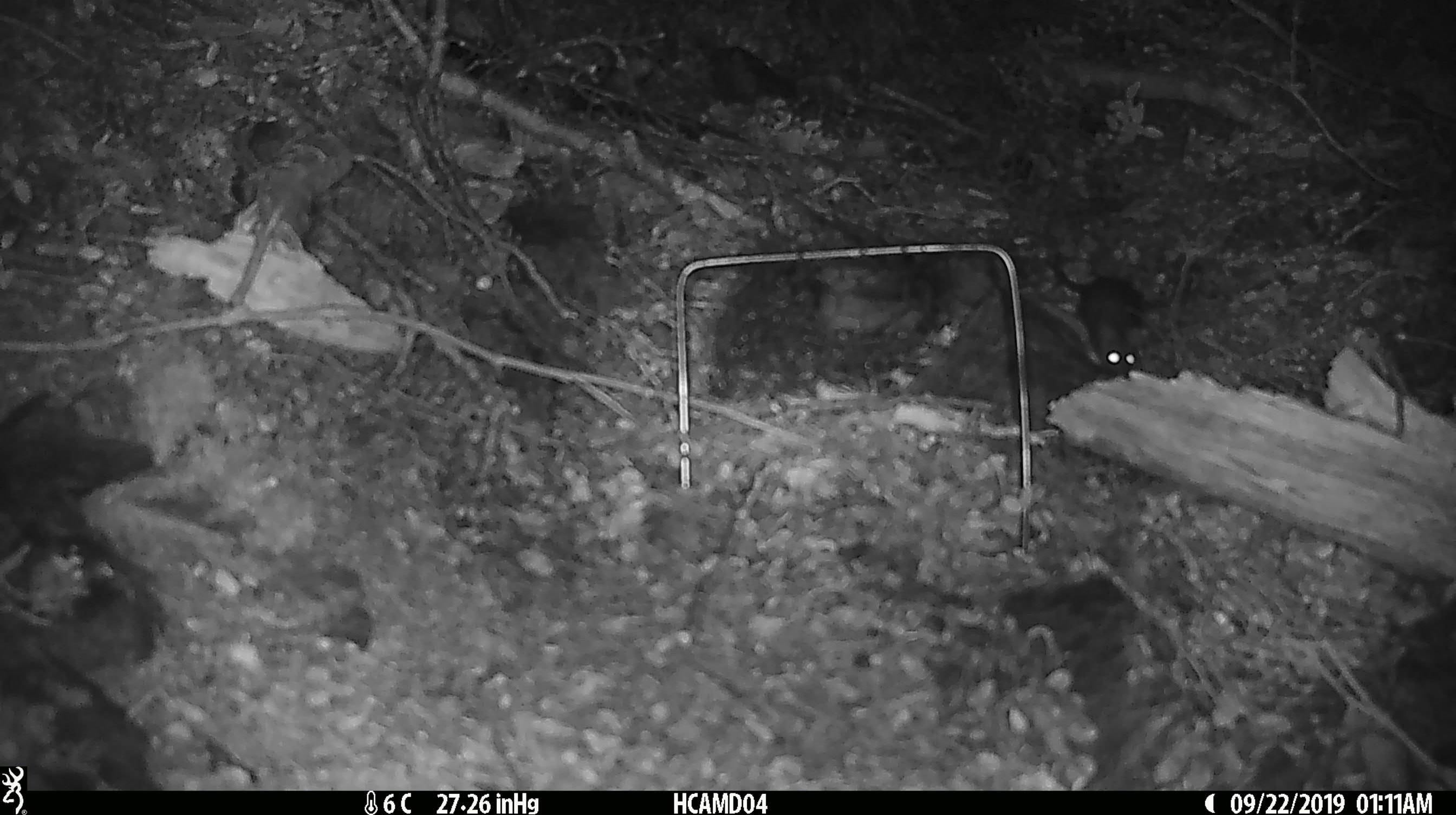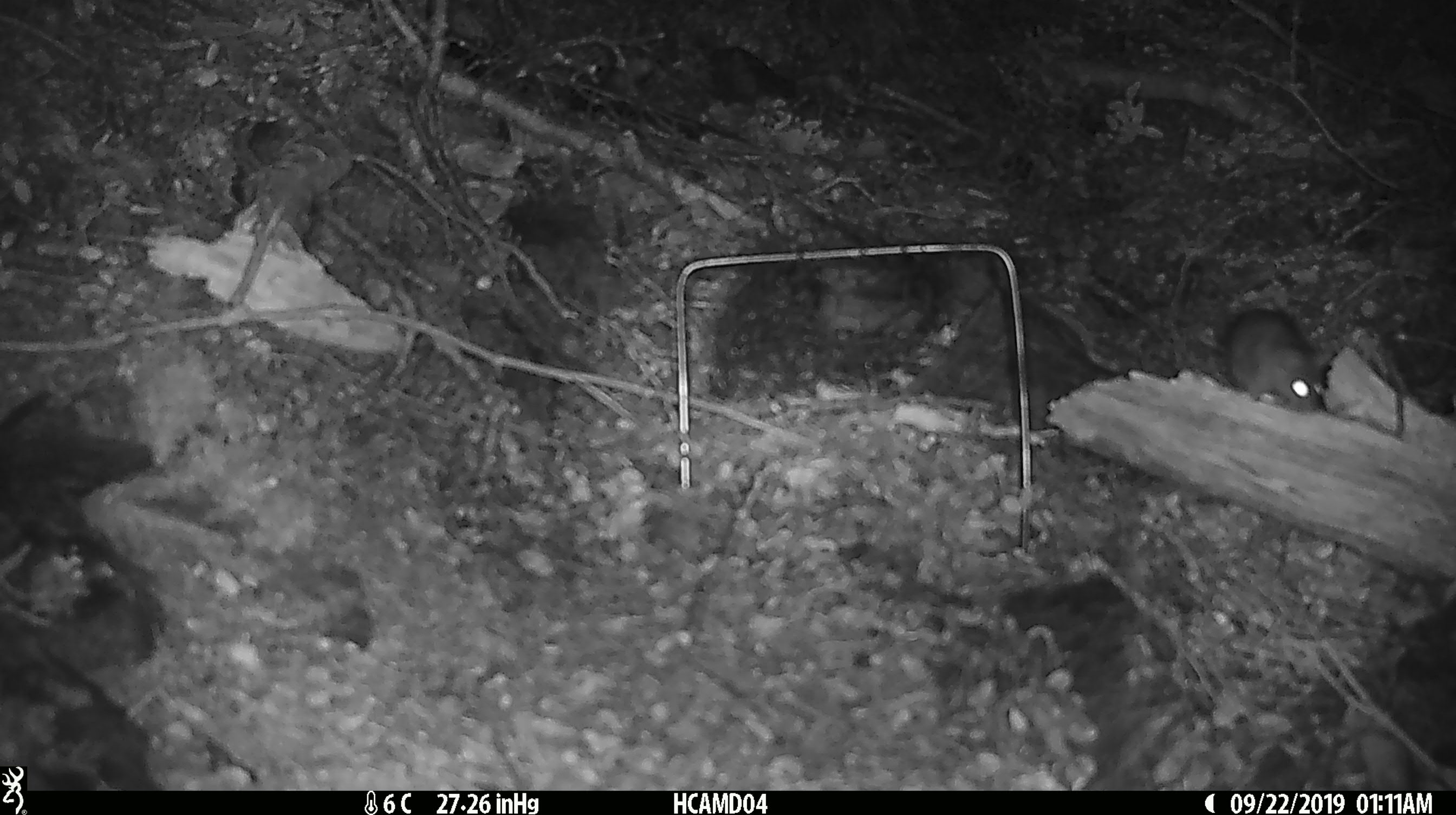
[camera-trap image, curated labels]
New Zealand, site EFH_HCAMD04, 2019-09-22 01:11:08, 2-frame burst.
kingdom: Animalia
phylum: Chordata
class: Mammalia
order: Rodentia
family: Muridae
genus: Mus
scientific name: Mus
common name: mouse